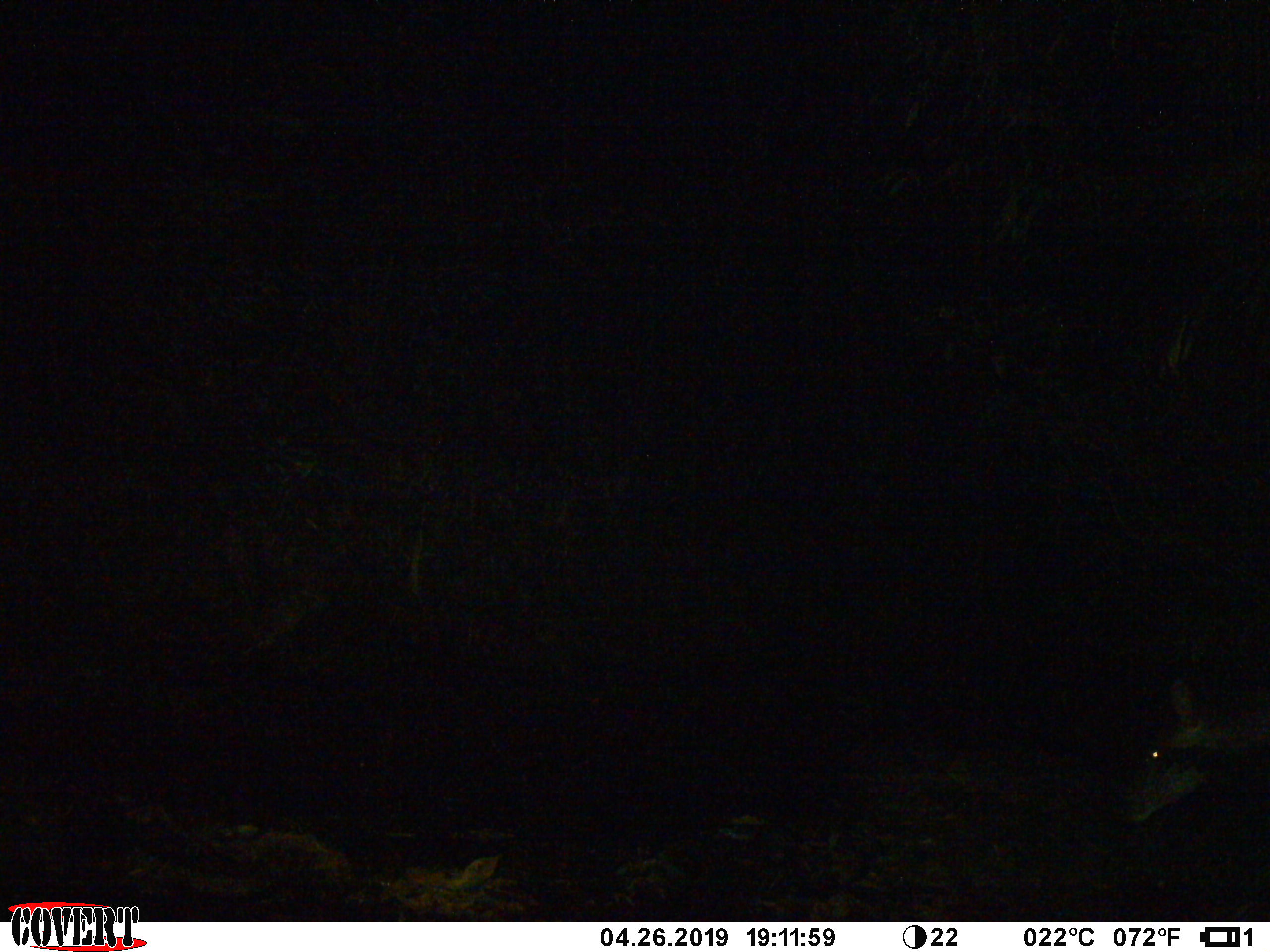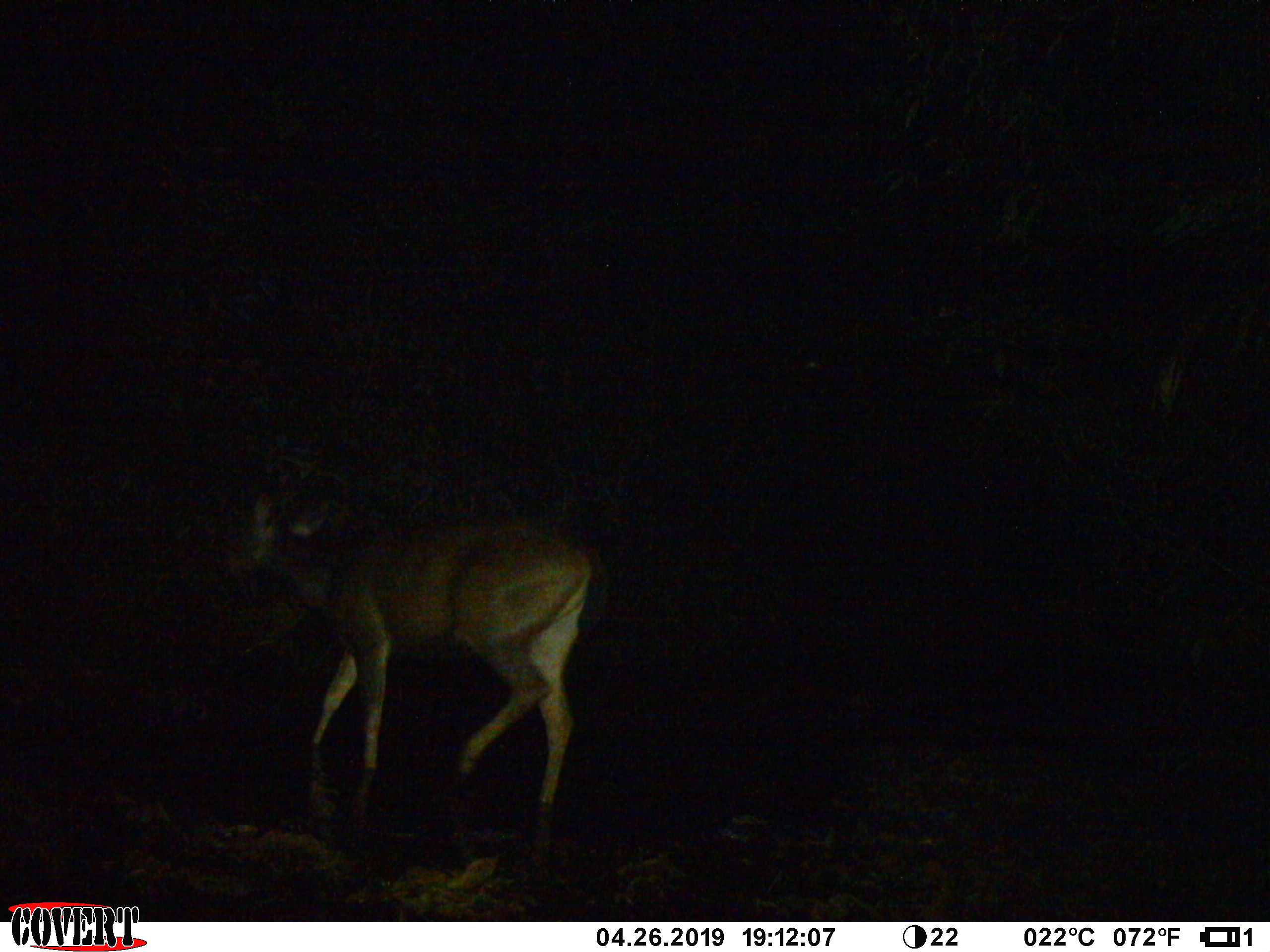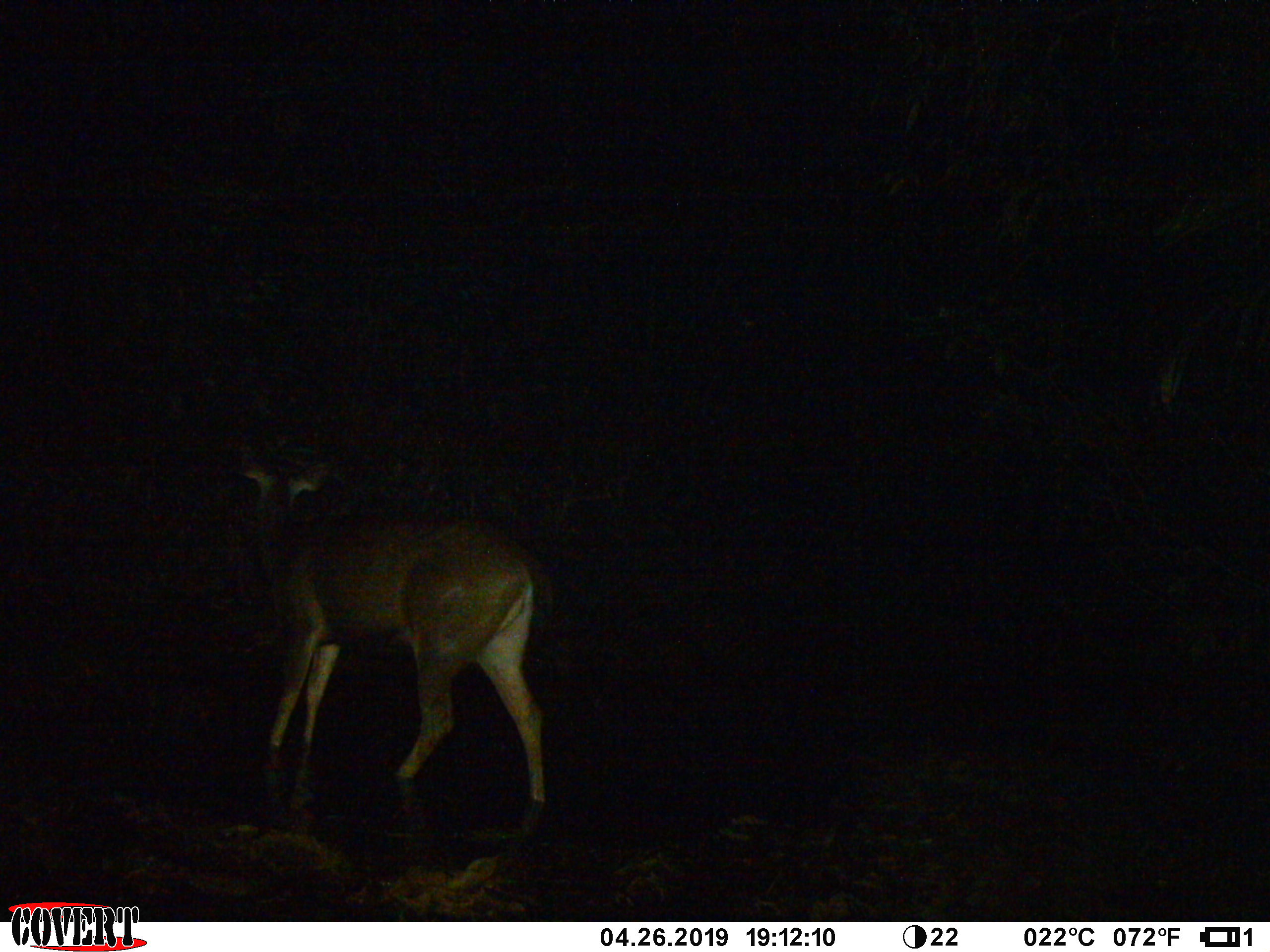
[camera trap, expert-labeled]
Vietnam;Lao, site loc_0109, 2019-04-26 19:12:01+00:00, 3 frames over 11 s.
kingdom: Animalia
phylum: Chordata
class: Mammalia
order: Artiodactyla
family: Cervidae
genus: Rusa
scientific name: Rusa unicolor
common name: sambar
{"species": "sambar (Rusa unicolor)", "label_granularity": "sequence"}